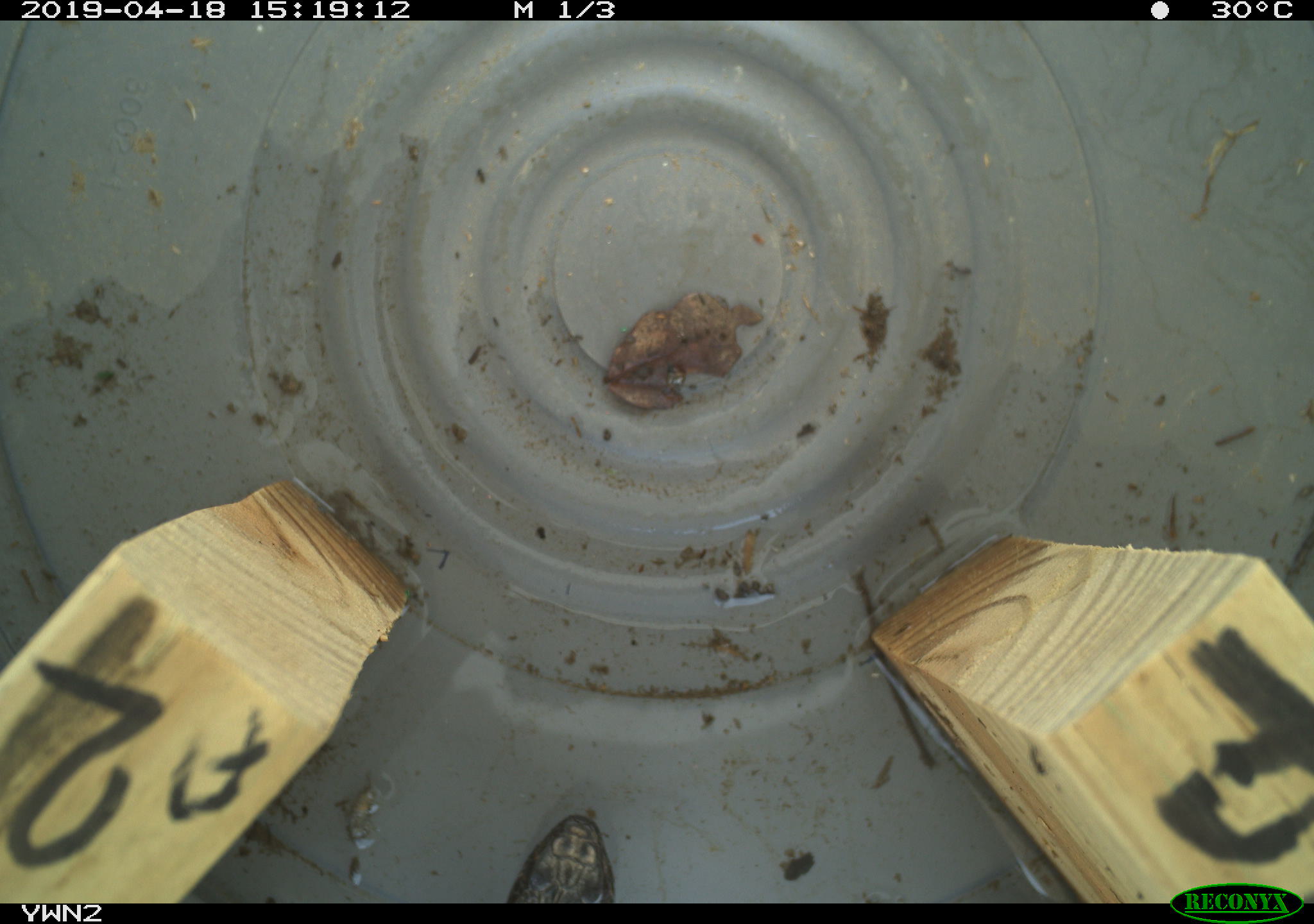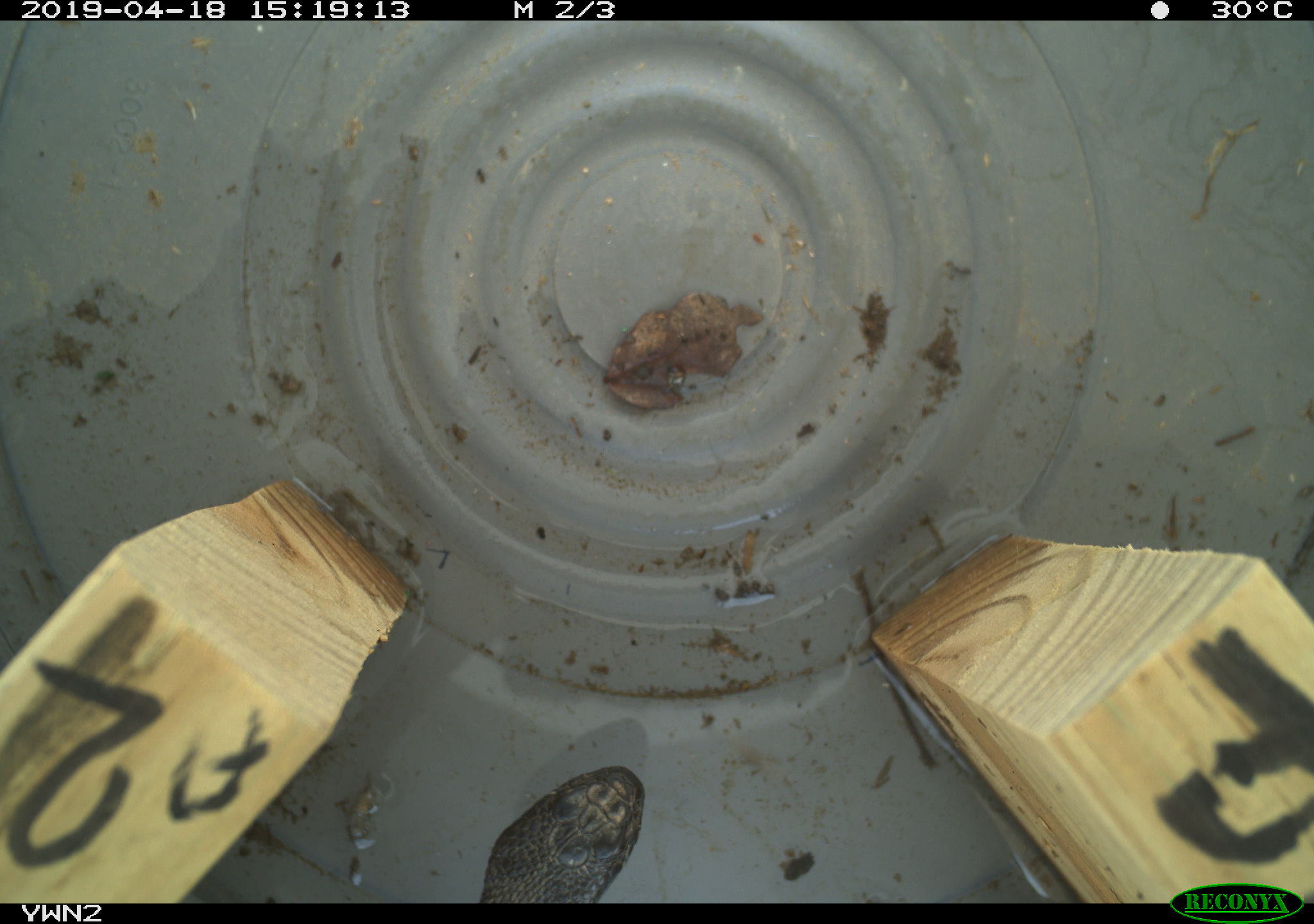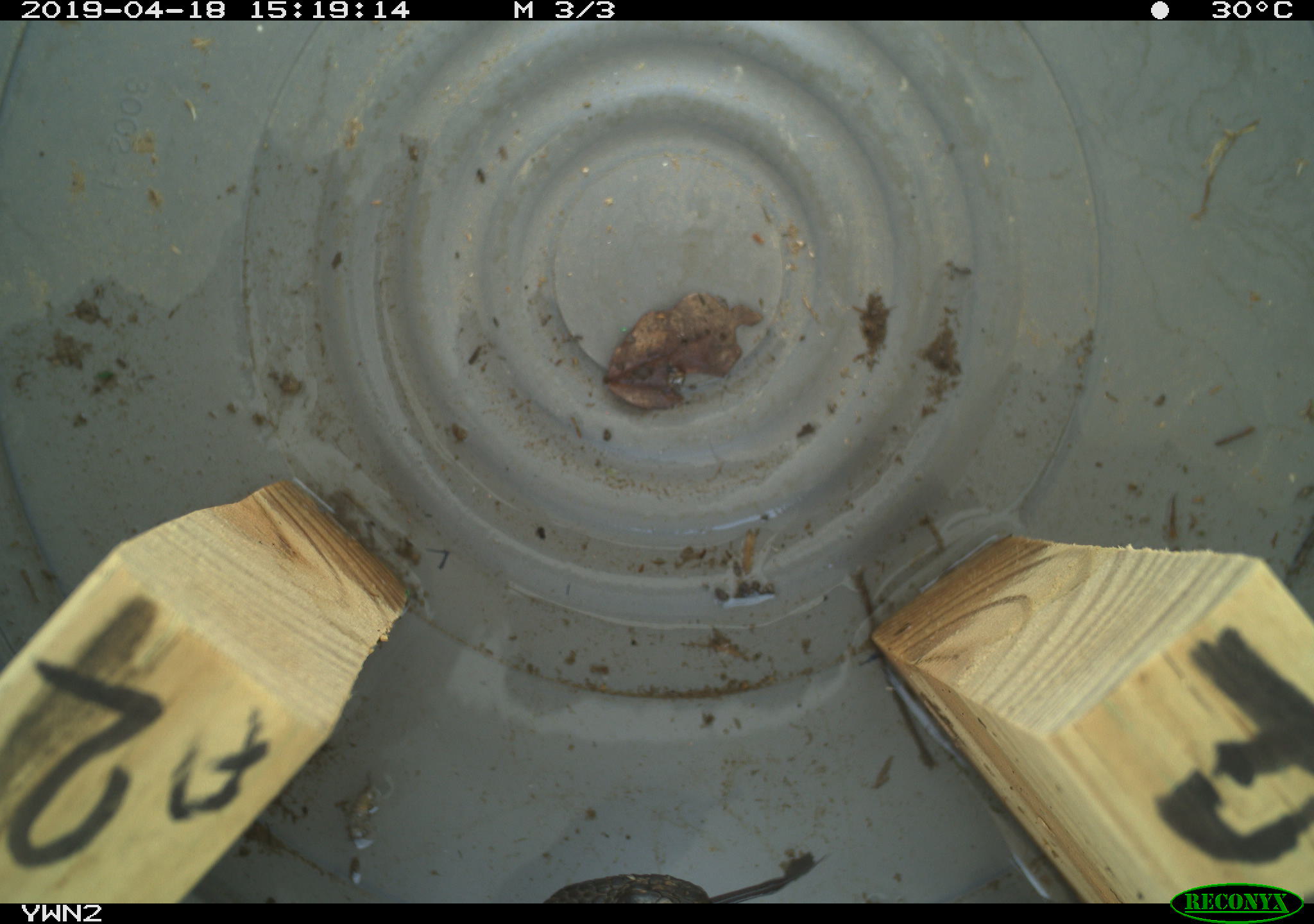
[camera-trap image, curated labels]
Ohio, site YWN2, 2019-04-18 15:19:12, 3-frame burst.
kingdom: Animalia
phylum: Chordata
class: Reptilia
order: Squamata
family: Viperidae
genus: Sistrurus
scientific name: Sistrurus catenatus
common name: eastern massasauga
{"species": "eastern massasauga (Sistrurus catenatus)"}